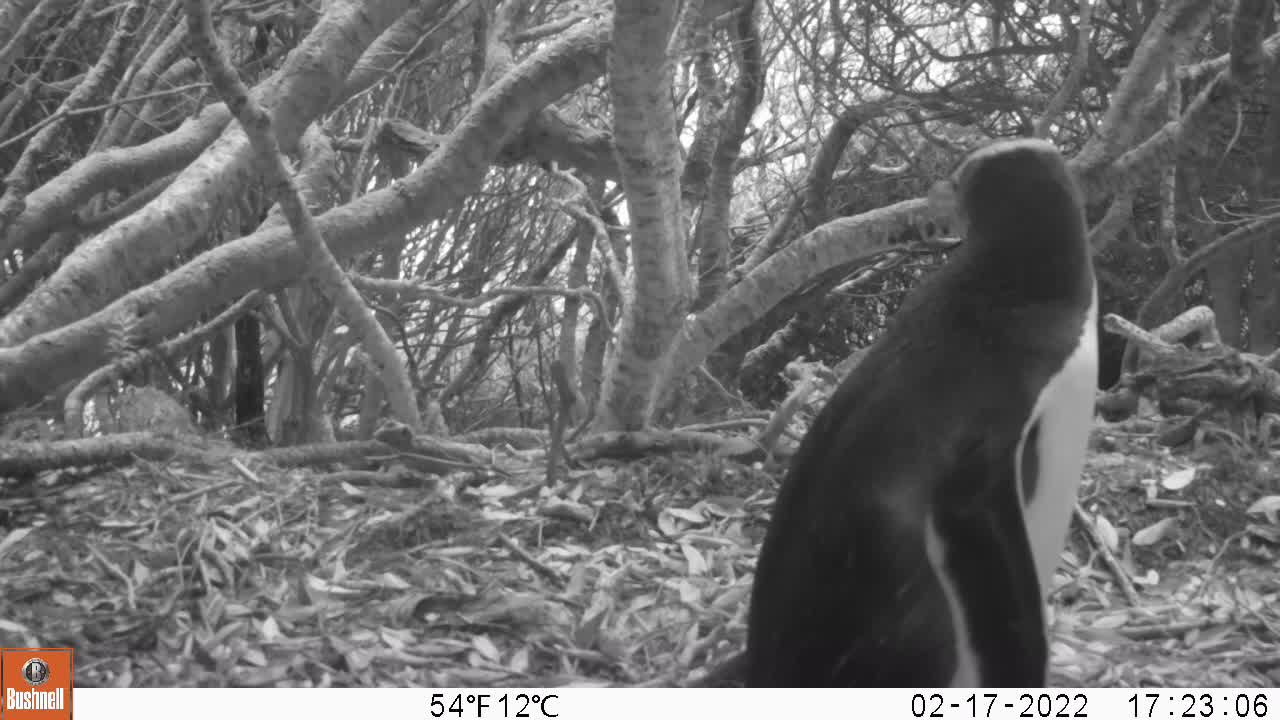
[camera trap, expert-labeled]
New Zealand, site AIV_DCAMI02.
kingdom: Animalia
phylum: Chordata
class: Aves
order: Sphenisciformes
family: Spheniscidae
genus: Megadyptes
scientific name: Megadyptes antipodes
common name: yellow-eyed penguin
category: yellow eyed penguin